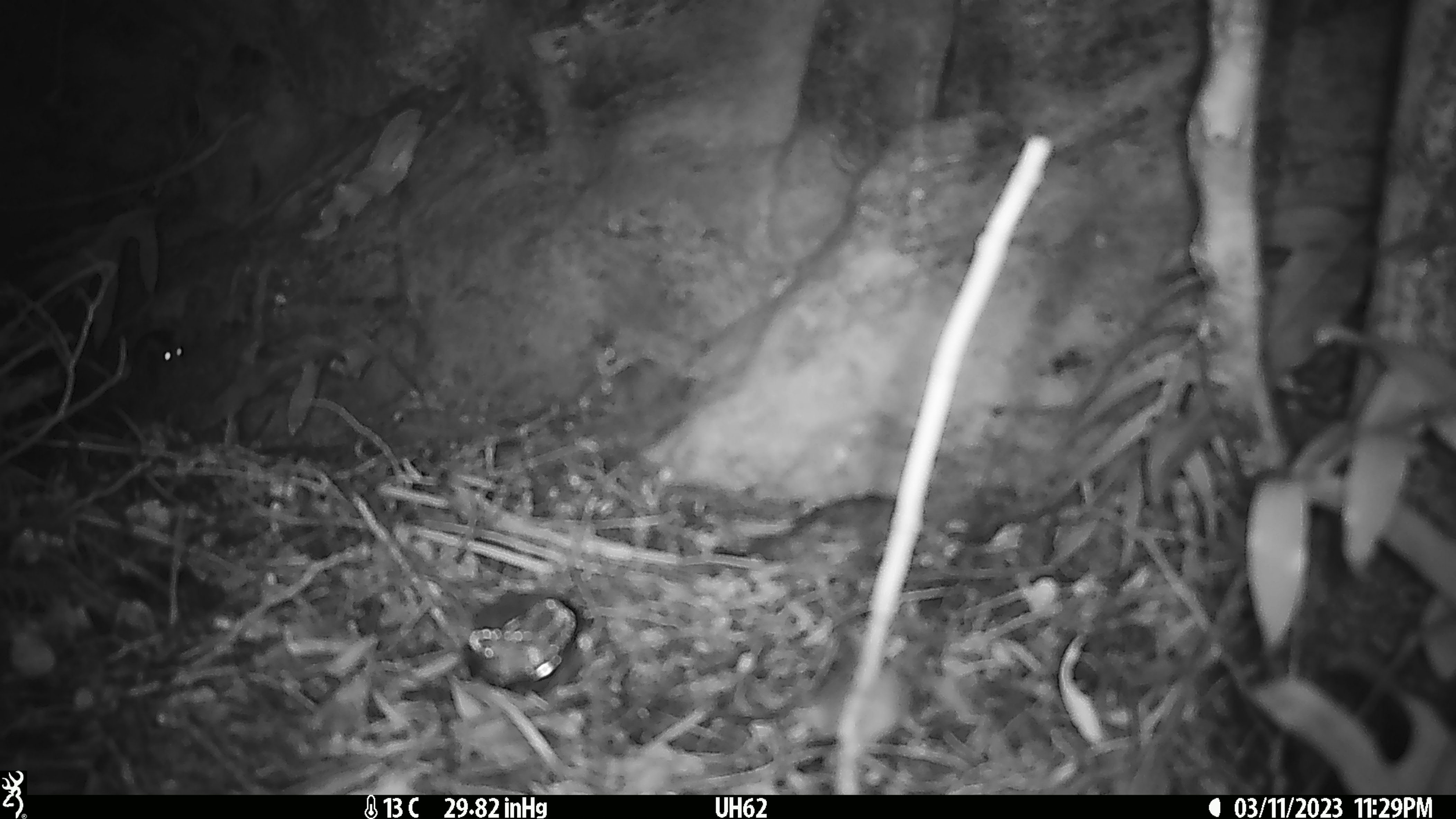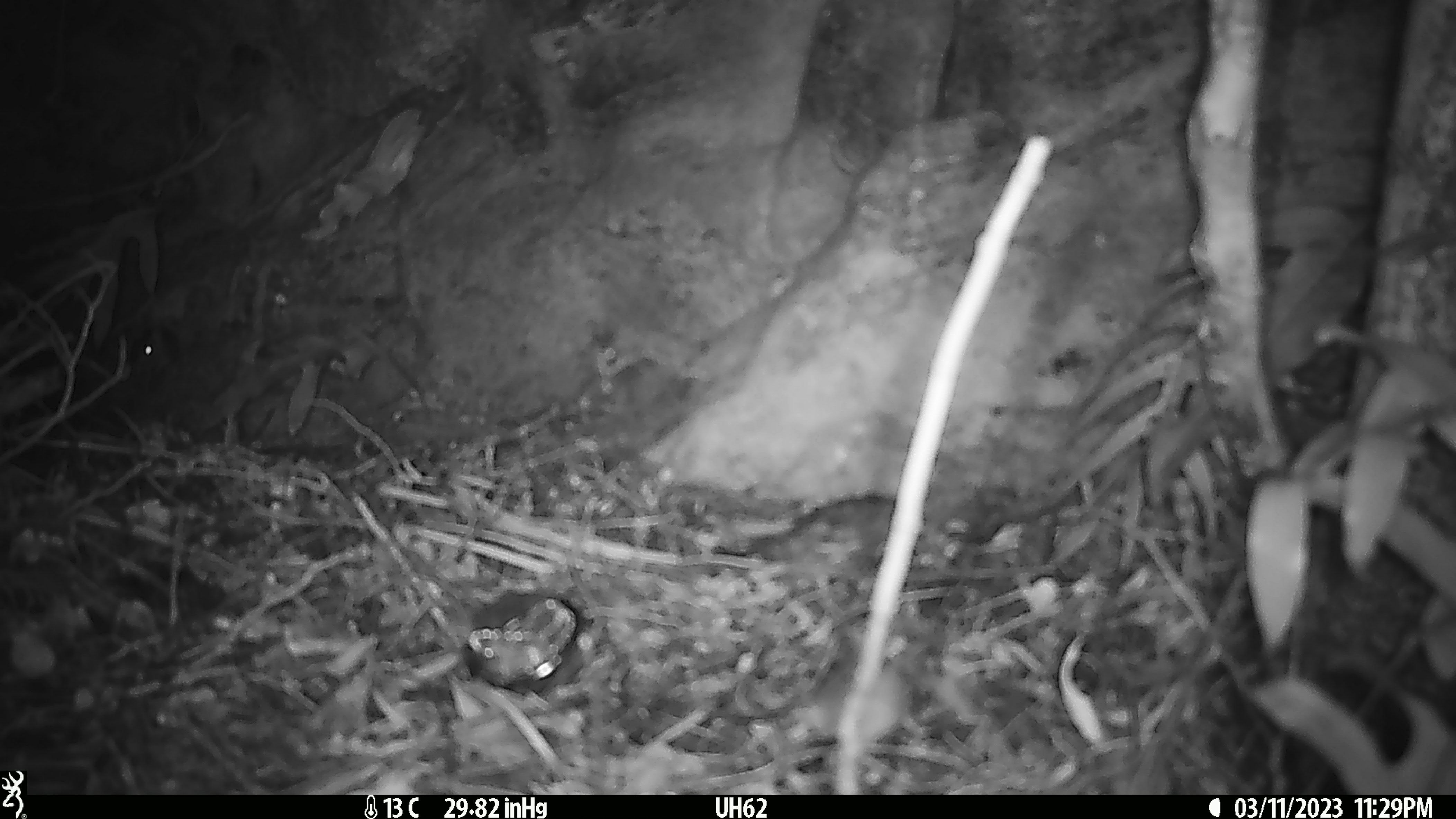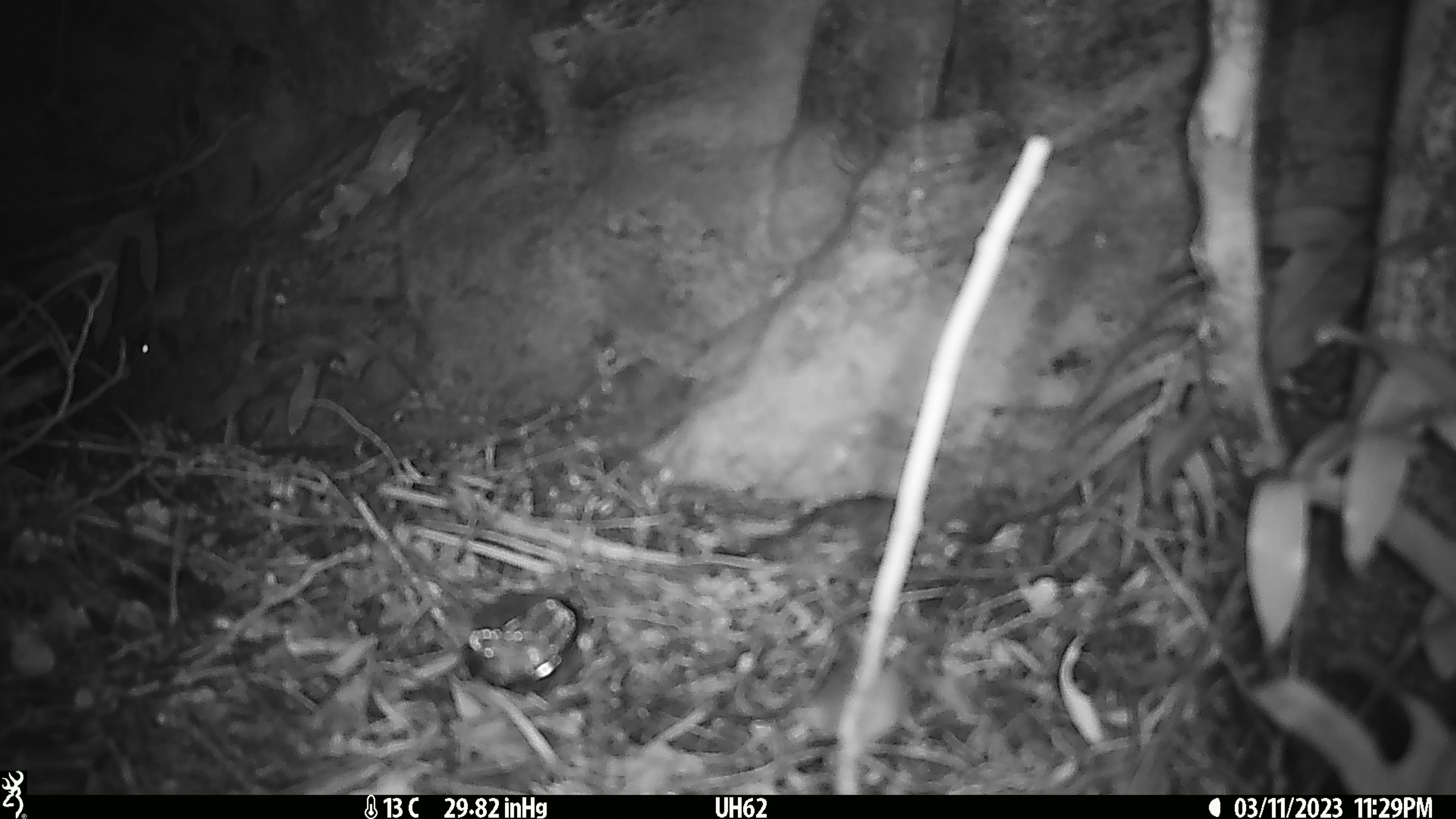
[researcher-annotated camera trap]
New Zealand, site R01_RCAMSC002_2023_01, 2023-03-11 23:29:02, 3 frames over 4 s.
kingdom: Animalia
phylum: Chordata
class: Mammalia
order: Rodentia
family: Muridae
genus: Mus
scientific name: Mus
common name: mouse